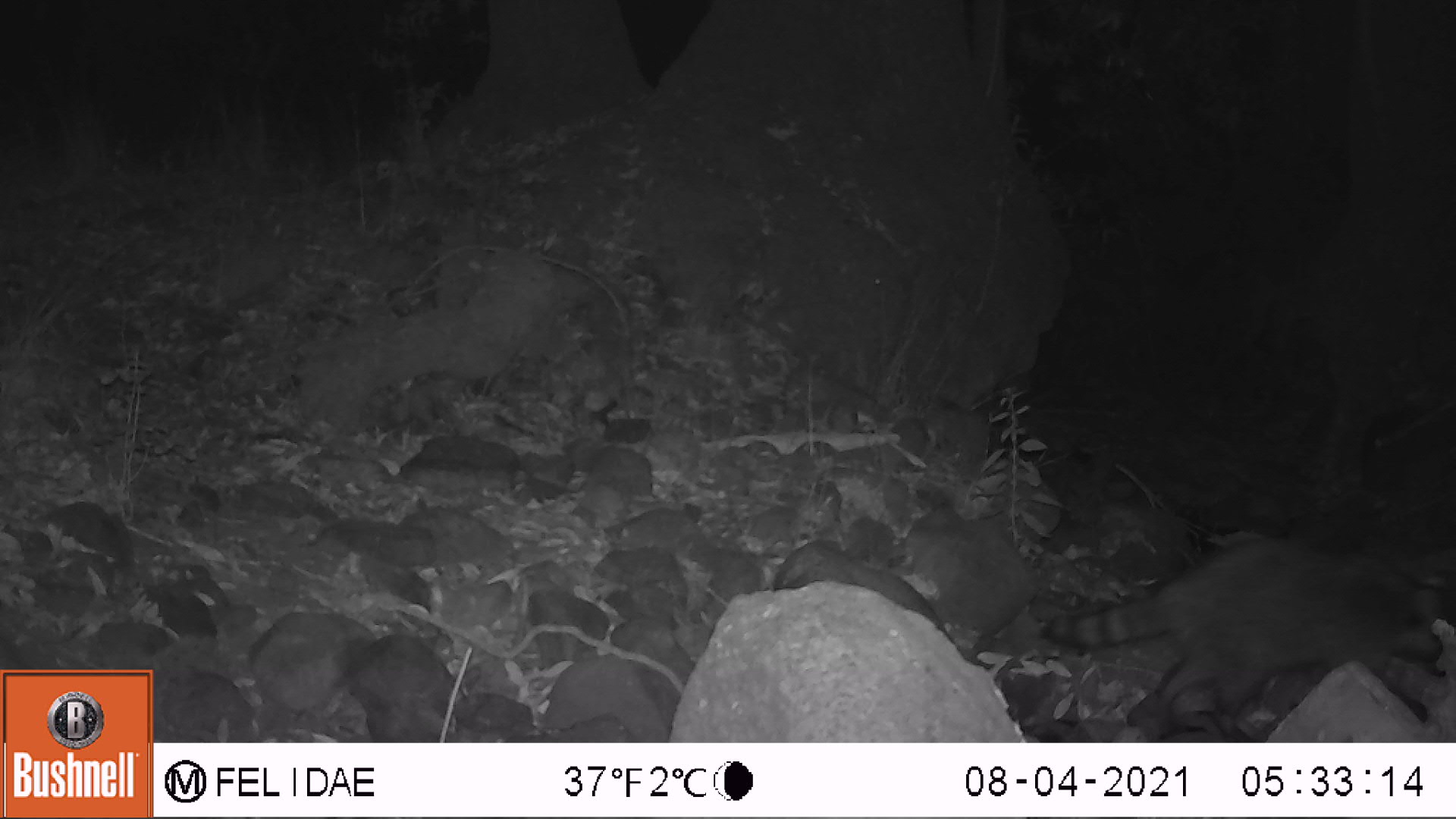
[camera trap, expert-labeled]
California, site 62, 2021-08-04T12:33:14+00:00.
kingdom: Animalia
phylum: Chordata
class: Mammalia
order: Carnivora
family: Procyonidae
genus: Procyon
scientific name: Procyon lotor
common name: raccoon